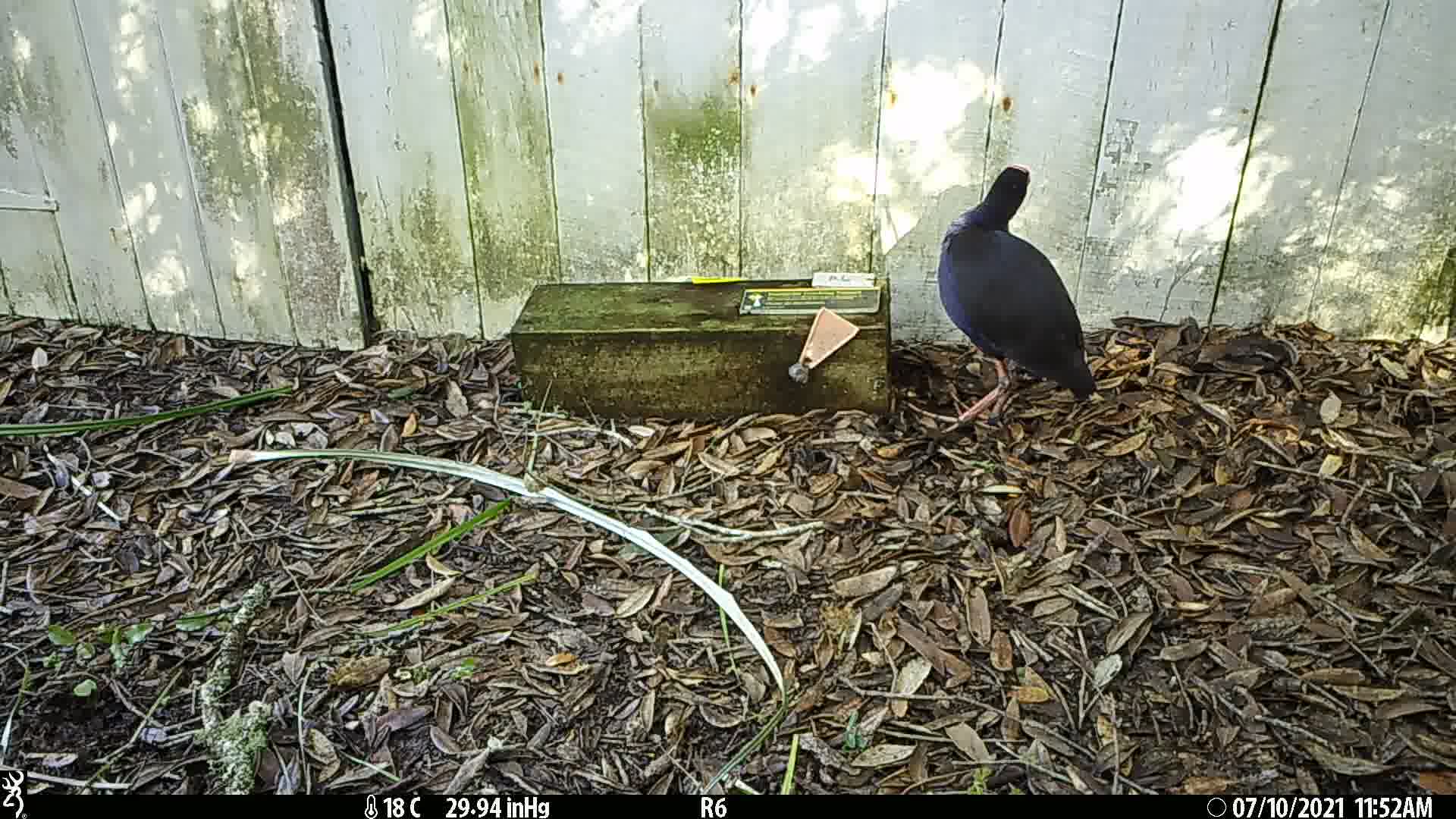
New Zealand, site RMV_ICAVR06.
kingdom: Animalia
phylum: Chordata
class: Aves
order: Gruiformes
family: Rallidae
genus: Porphyrio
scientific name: Porphyrio melanotus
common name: australasian swamphen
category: pukeko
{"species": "pukeko (australasian swamphen) (Porphyrio melanotus)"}